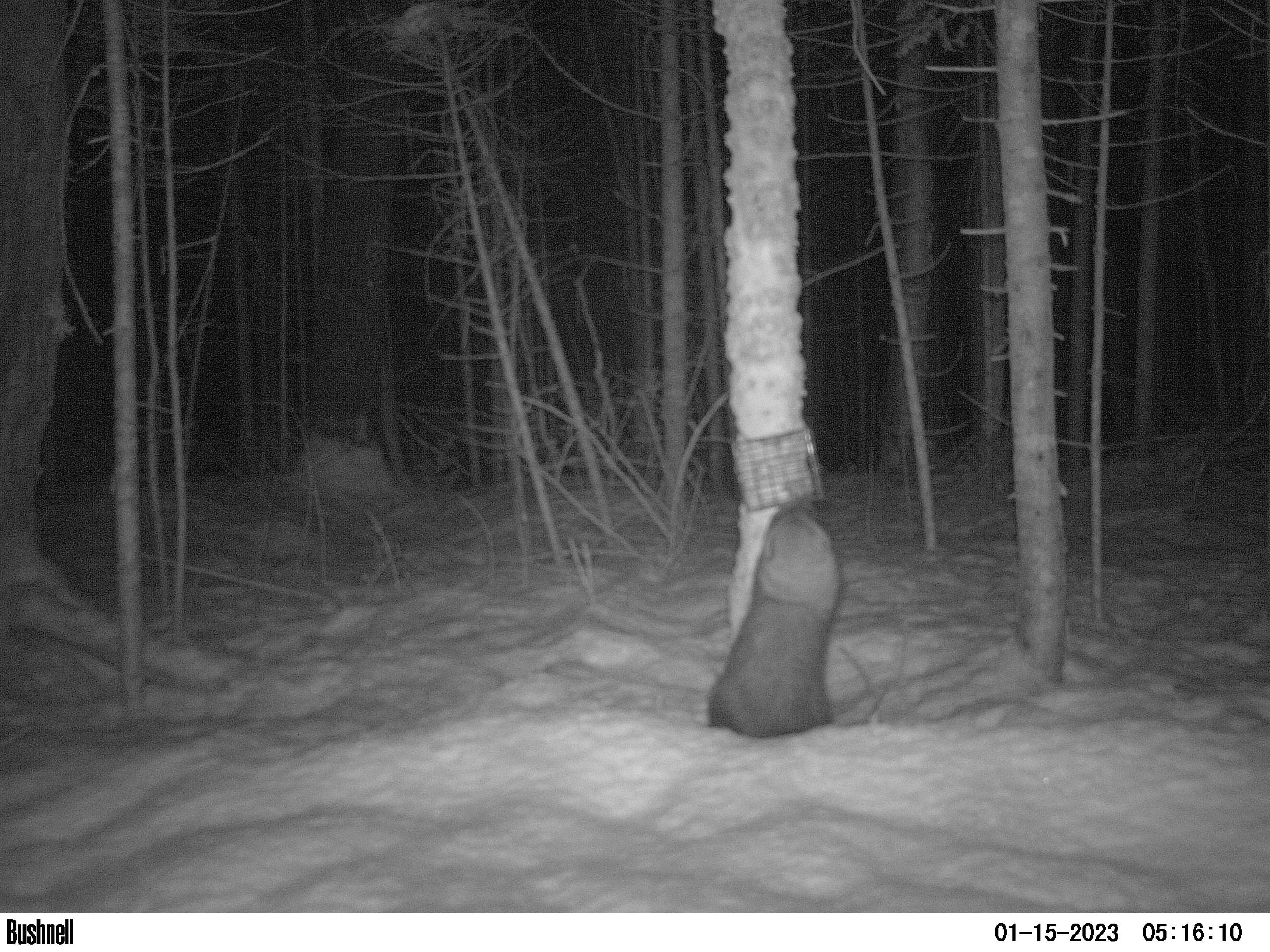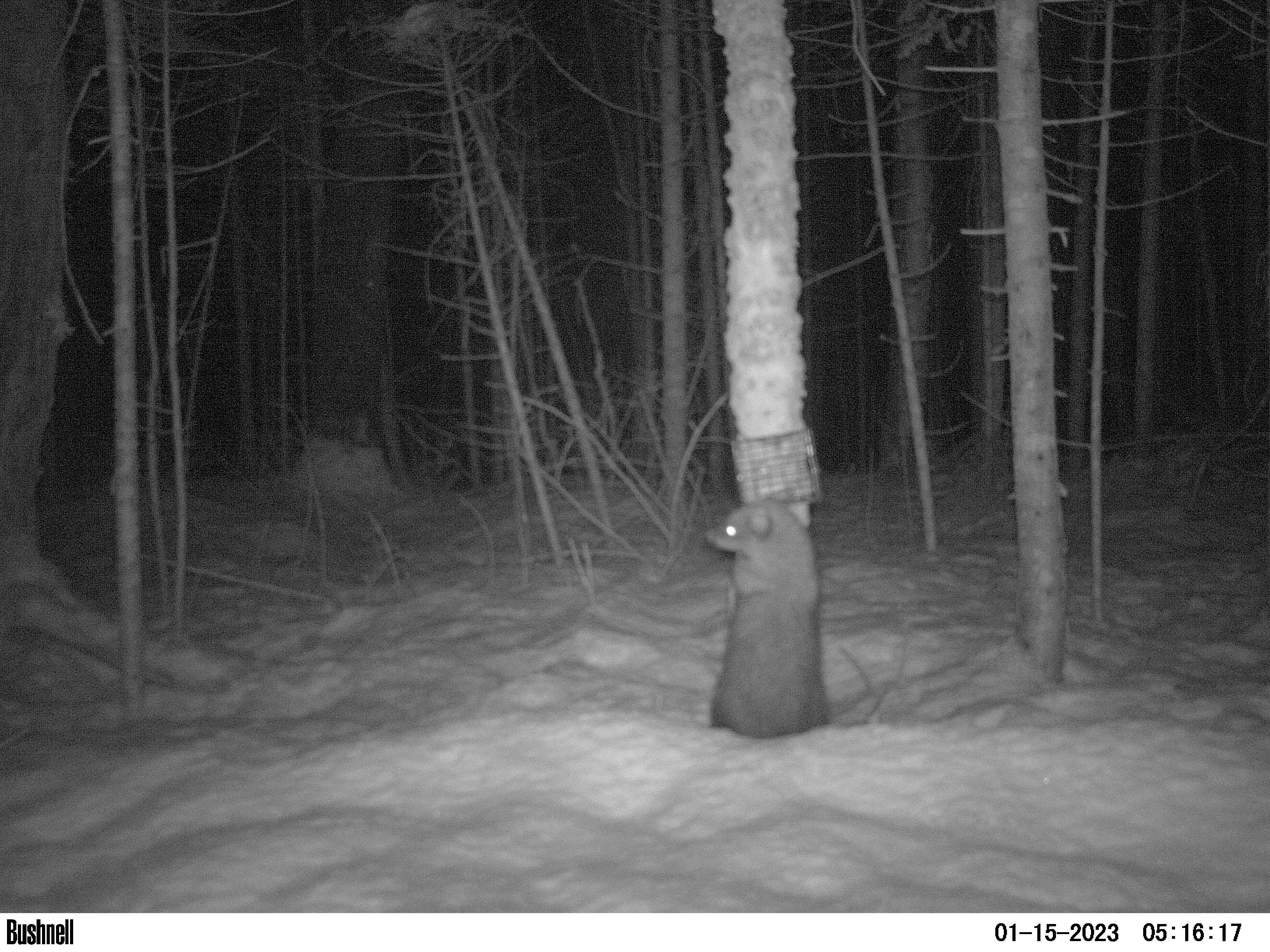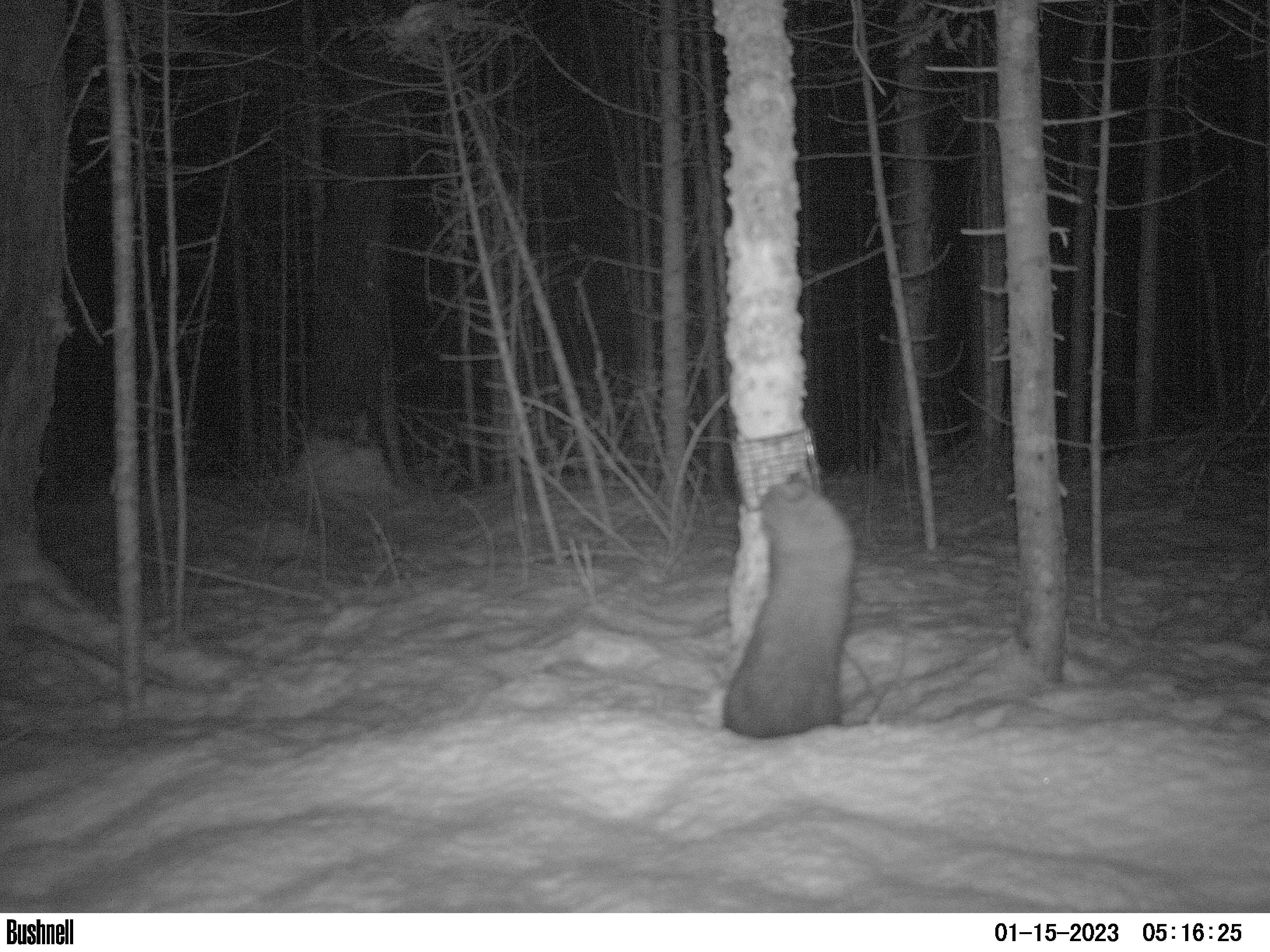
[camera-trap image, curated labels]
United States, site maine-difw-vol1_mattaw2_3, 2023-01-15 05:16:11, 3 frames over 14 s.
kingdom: Animalia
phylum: Chordata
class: Mammalia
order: Carnivora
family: Mustelidae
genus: Pekania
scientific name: Pekania pennanti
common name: fisher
Fisher (Pekania pennanti).